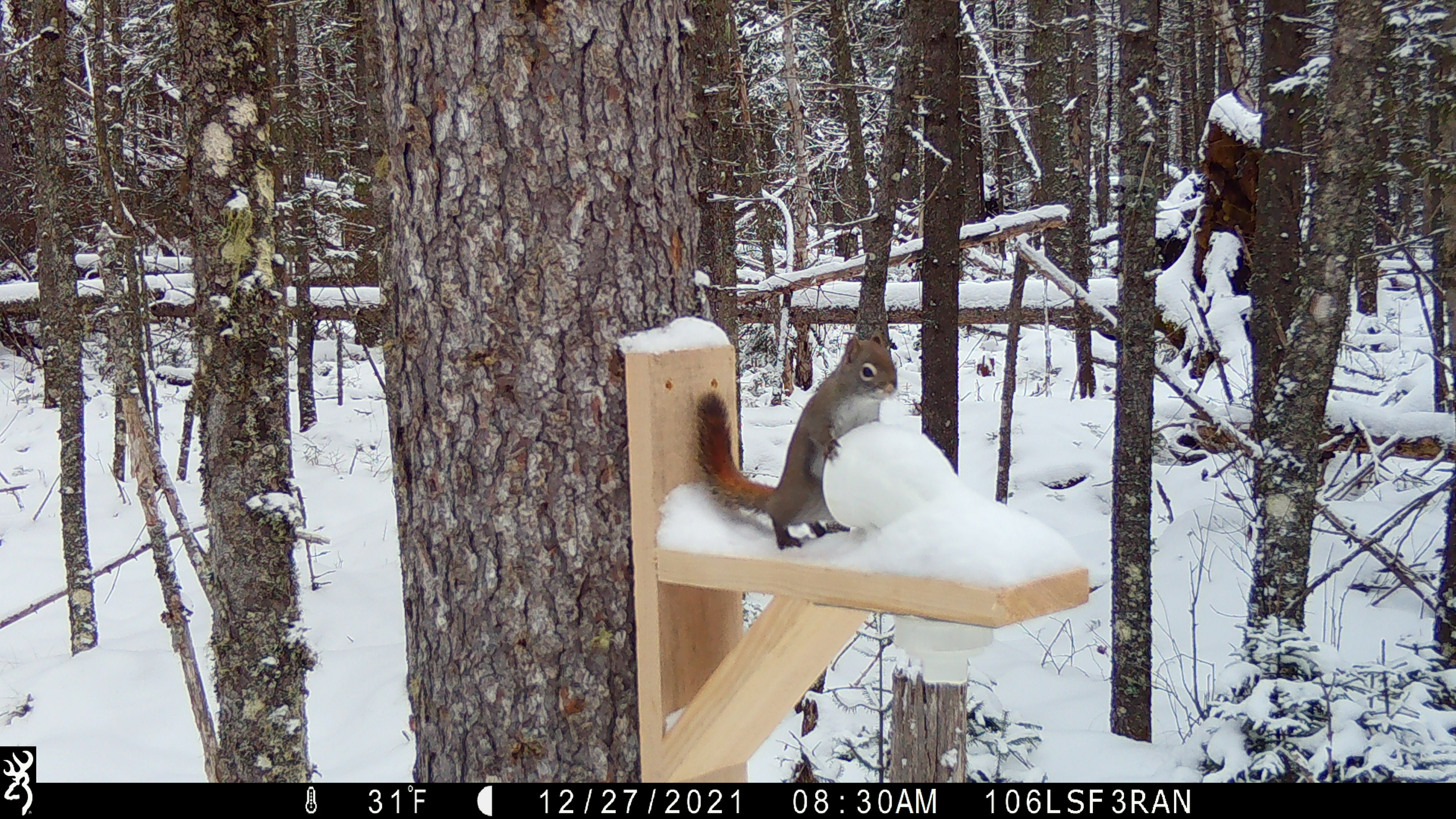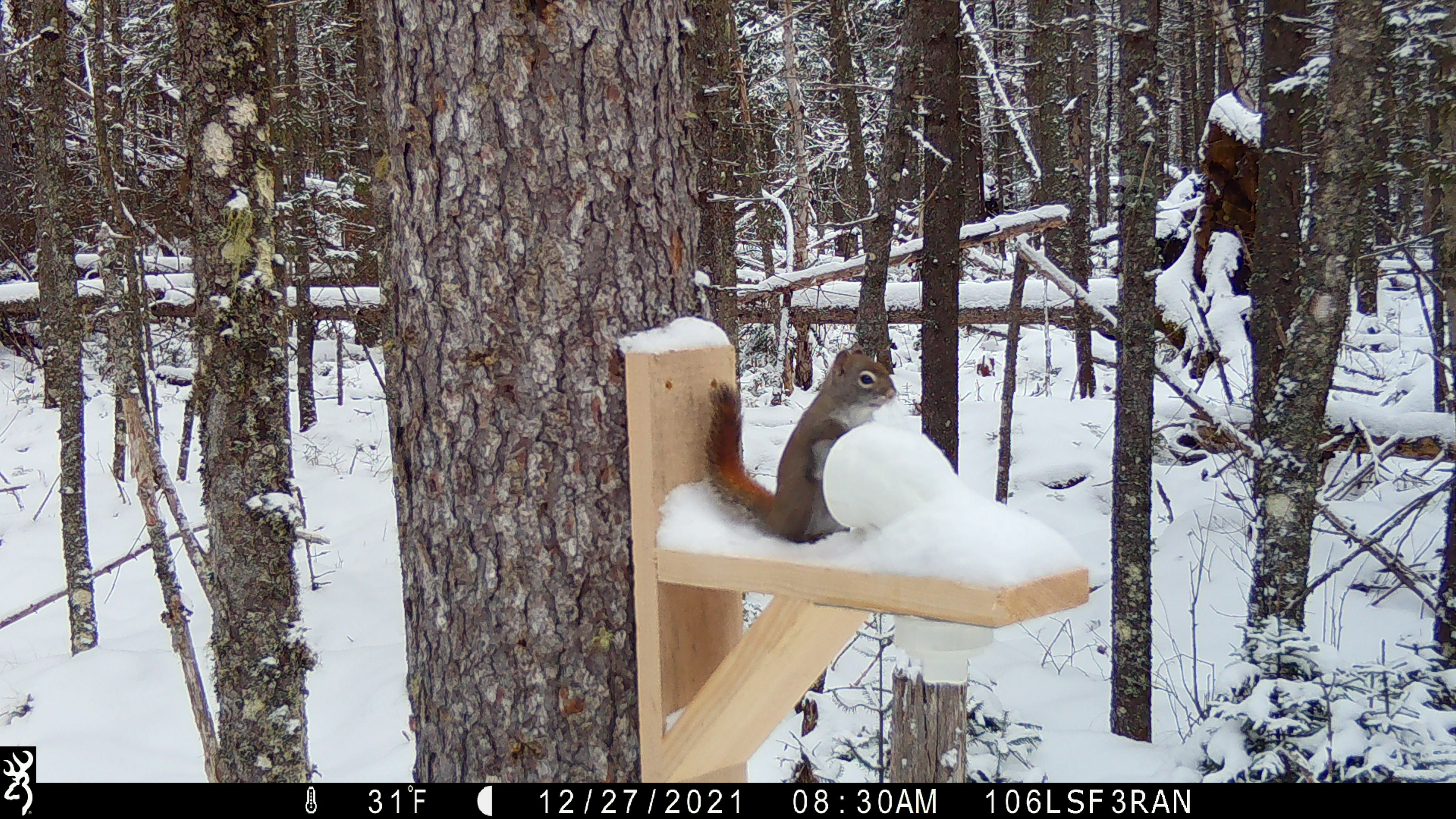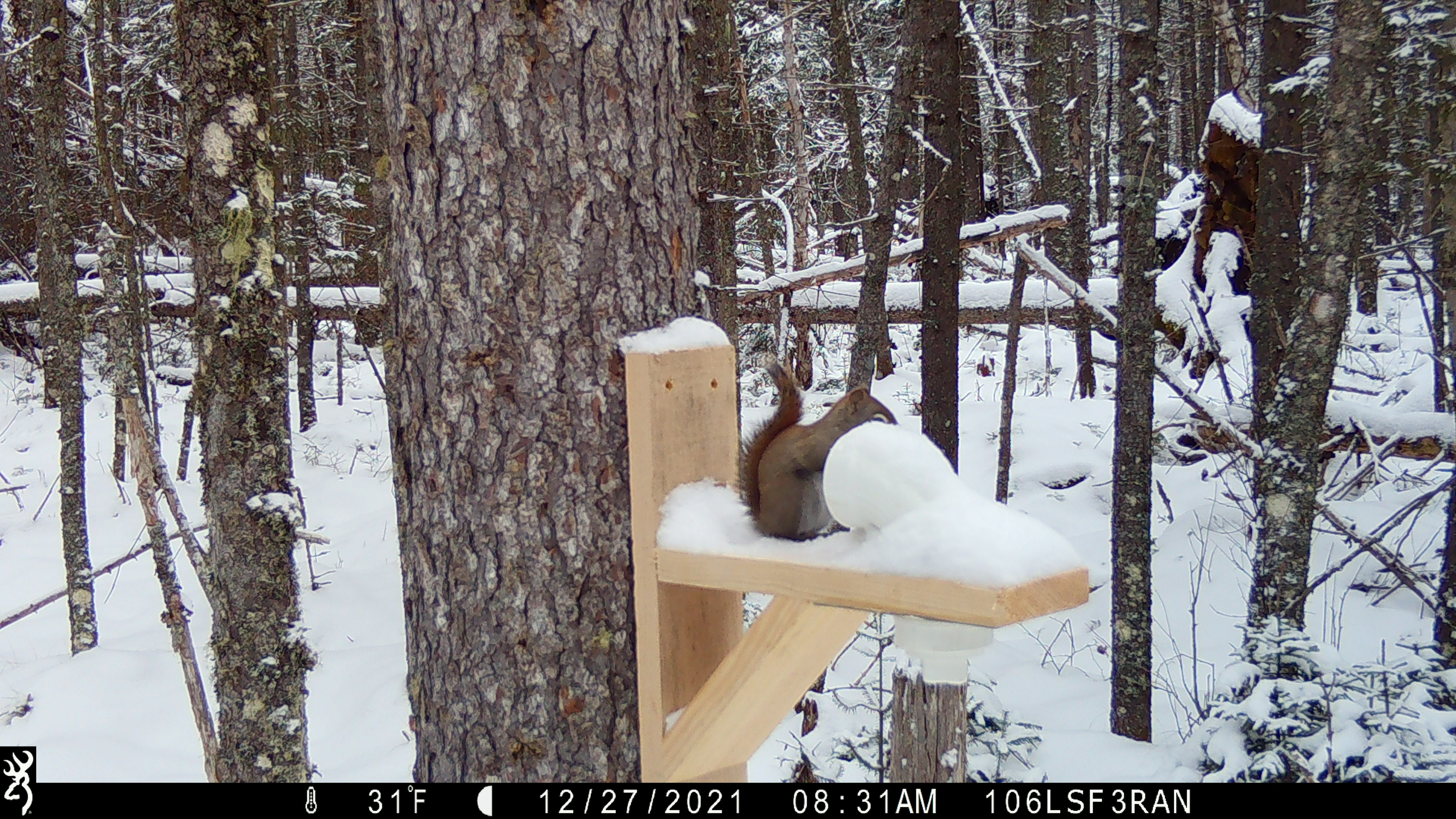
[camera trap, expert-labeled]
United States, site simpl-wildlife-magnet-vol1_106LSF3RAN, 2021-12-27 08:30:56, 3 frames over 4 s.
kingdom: Animalia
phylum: Chordata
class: Mammalia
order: Rodentia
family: Sciuridae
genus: Tamiasciurus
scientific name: Tamiasciurus hudsonicus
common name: red squirrel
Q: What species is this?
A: Red squirrel (Tamiasciurus hudsonicus).